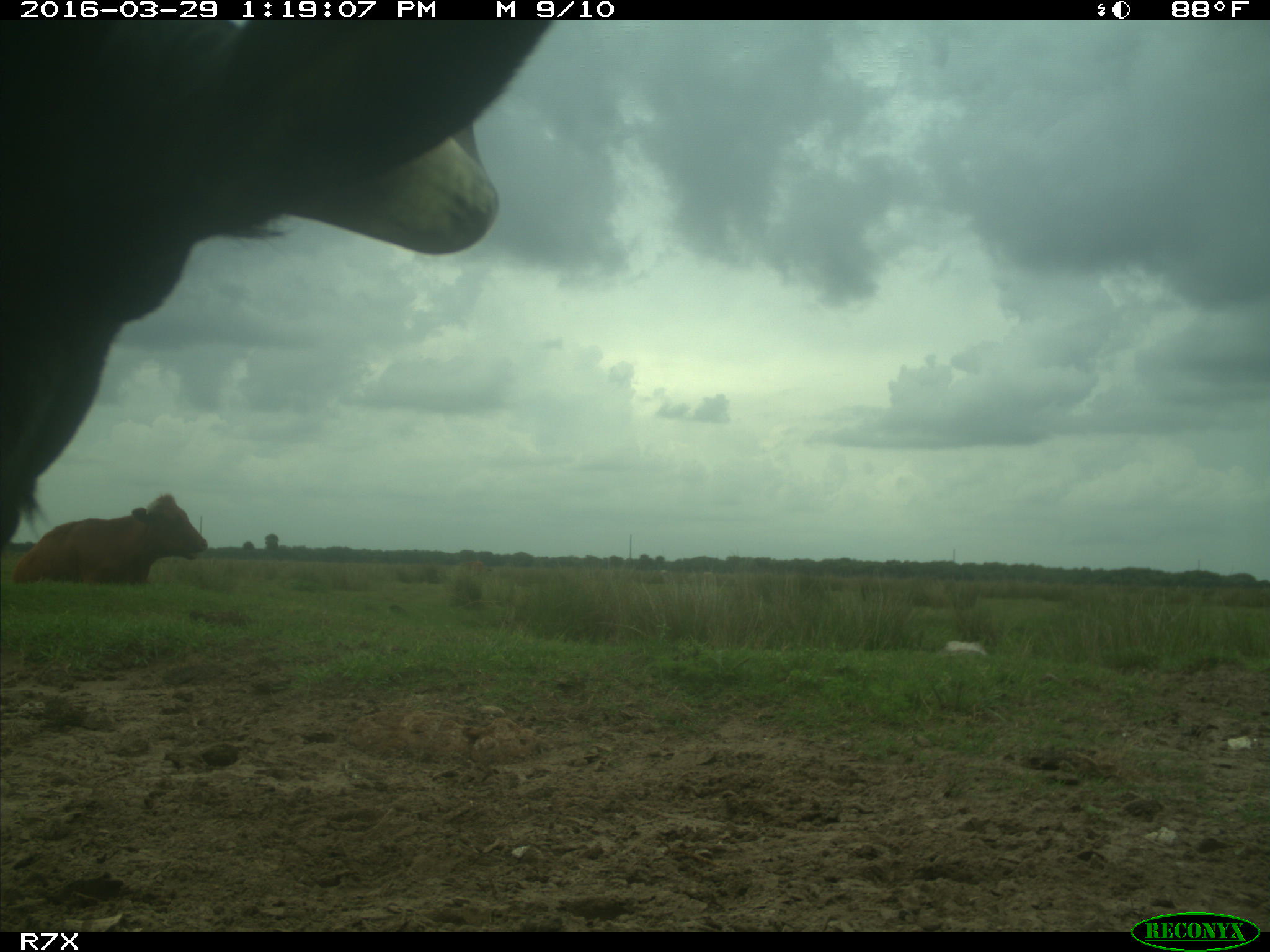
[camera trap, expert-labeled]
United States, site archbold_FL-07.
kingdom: Animalia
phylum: Chordata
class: Mammalia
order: Artiodactyla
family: Bovidae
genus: Bos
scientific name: Bos taurus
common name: domestic cow